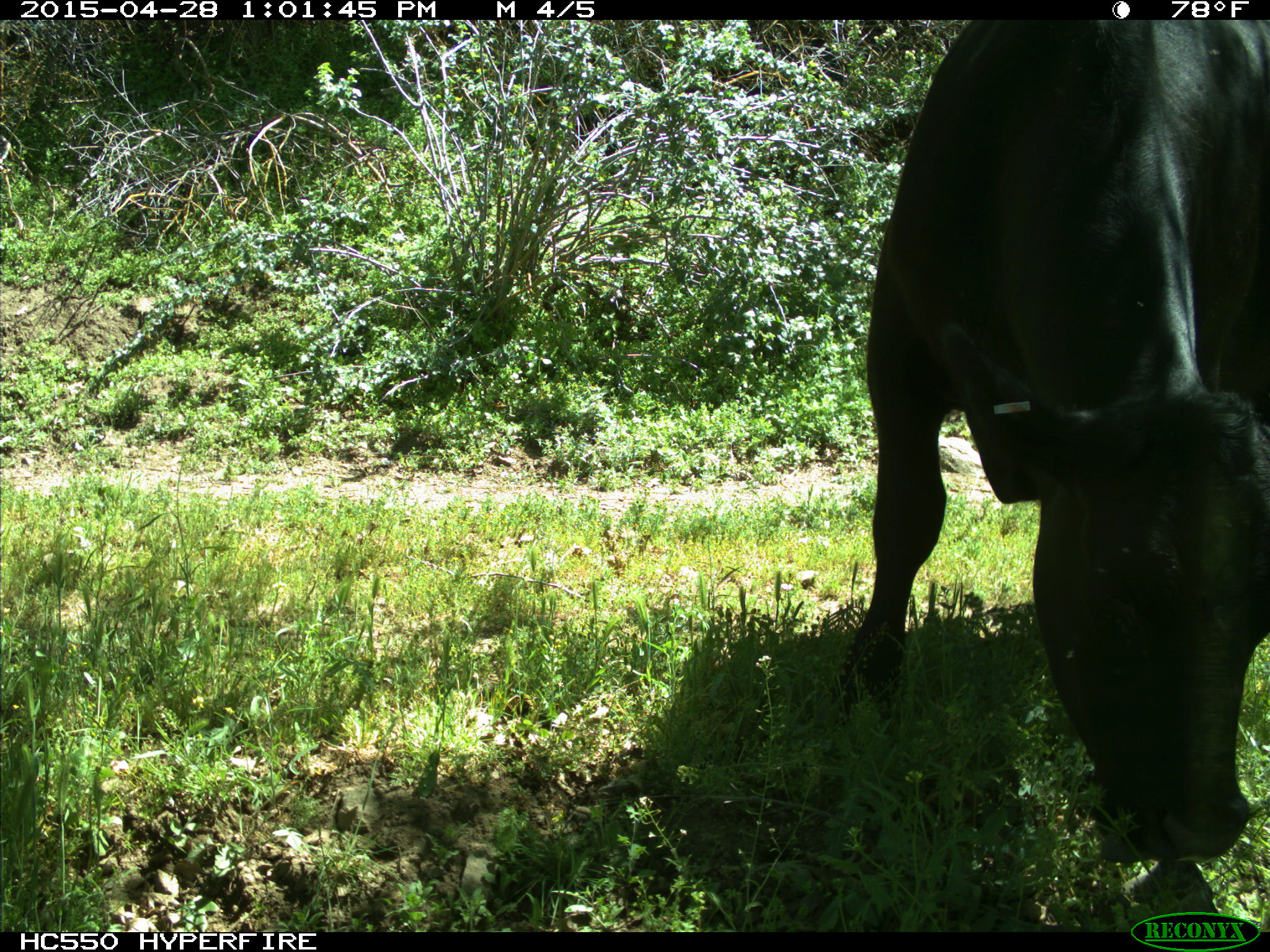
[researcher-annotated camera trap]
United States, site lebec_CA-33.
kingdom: Animalia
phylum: Chordata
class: Mammalia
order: Artiodactyla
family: Bovidae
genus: Bos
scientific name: Bos taurus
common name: domestic cow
Bos taurus (domestic cow).